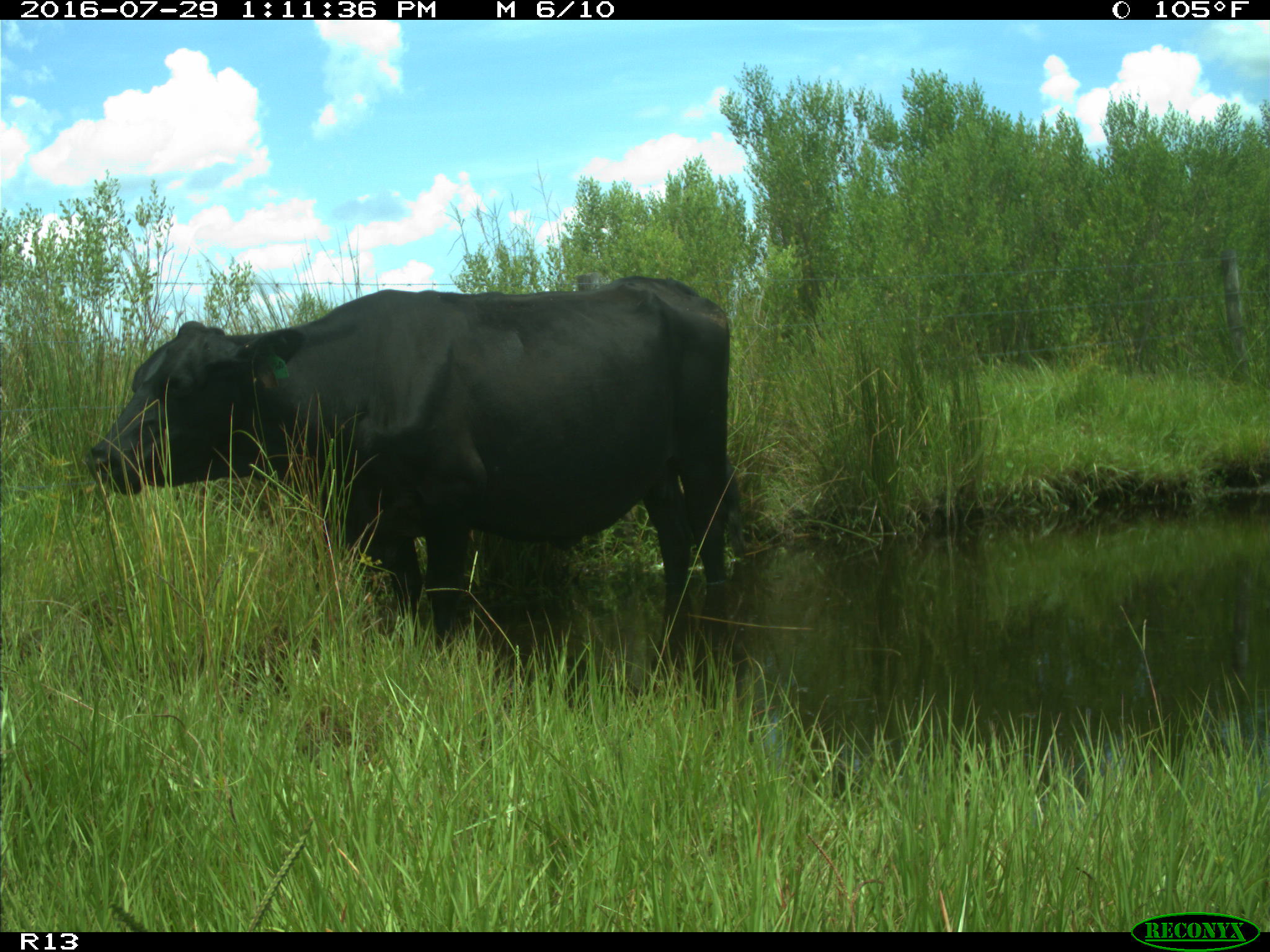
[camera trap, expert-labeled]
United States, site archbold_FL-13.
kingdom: Animalia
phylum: Chordata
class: Mammalia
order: Artiodactyla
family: Bovidae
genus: Bos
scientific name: Bos taurus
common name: domestic cow